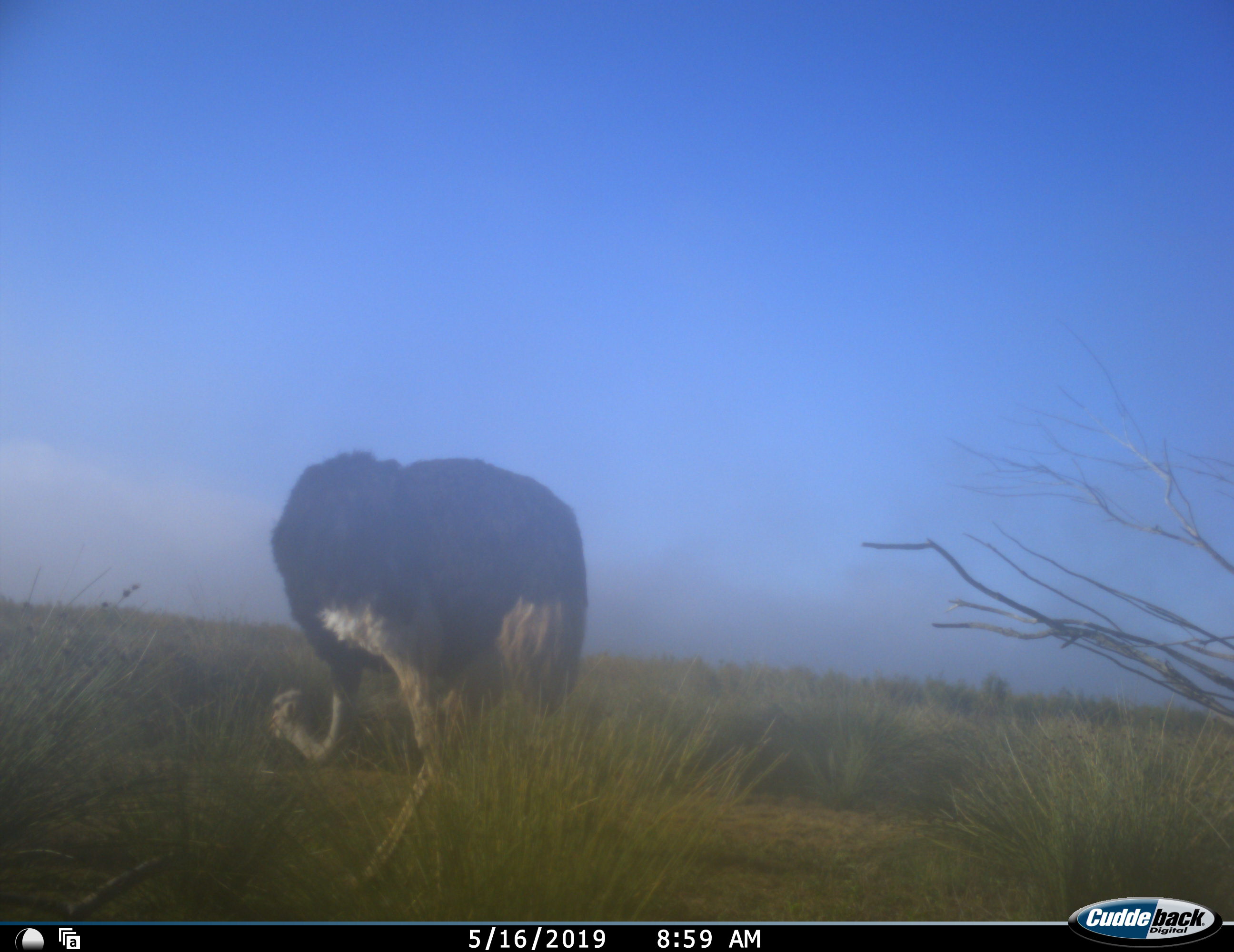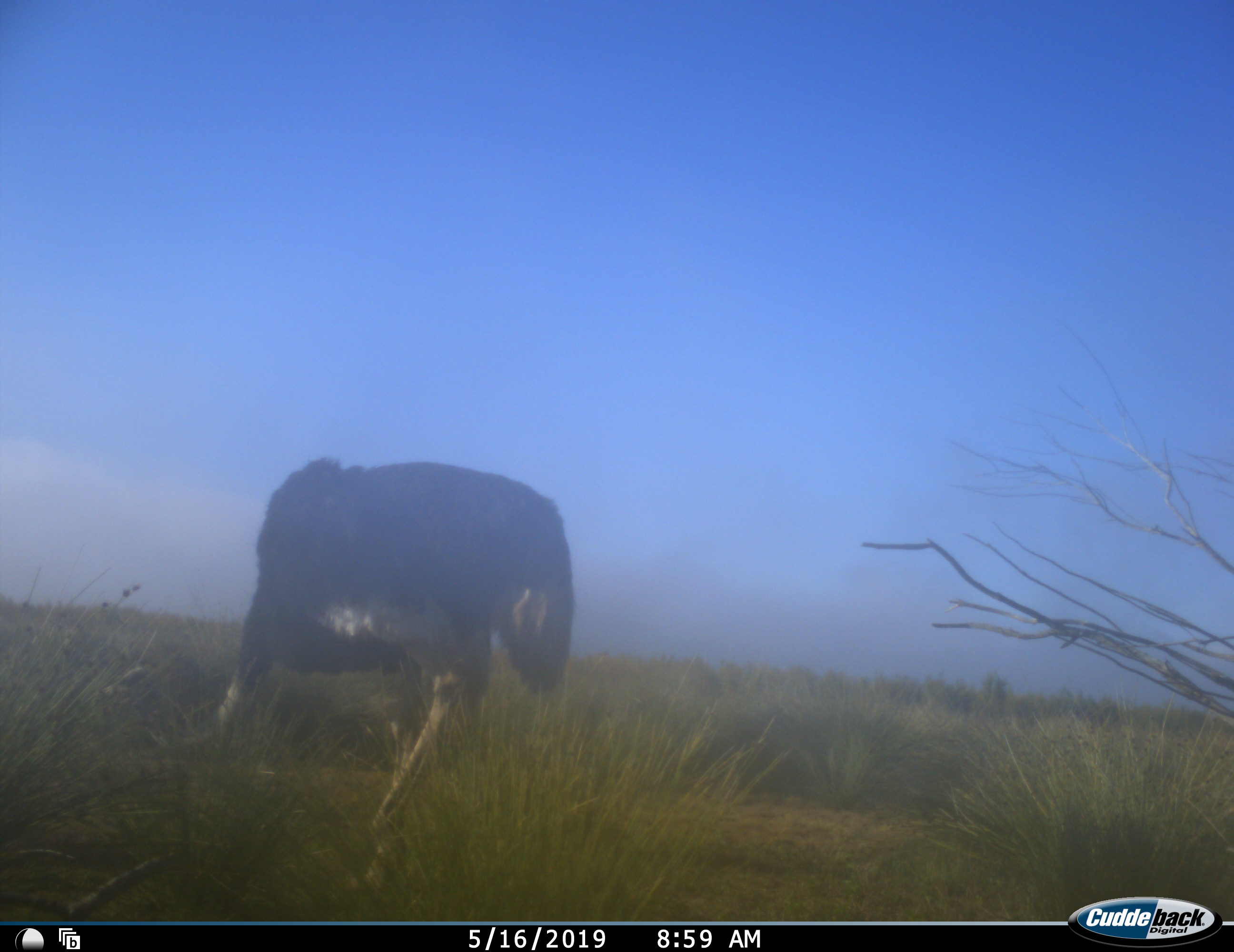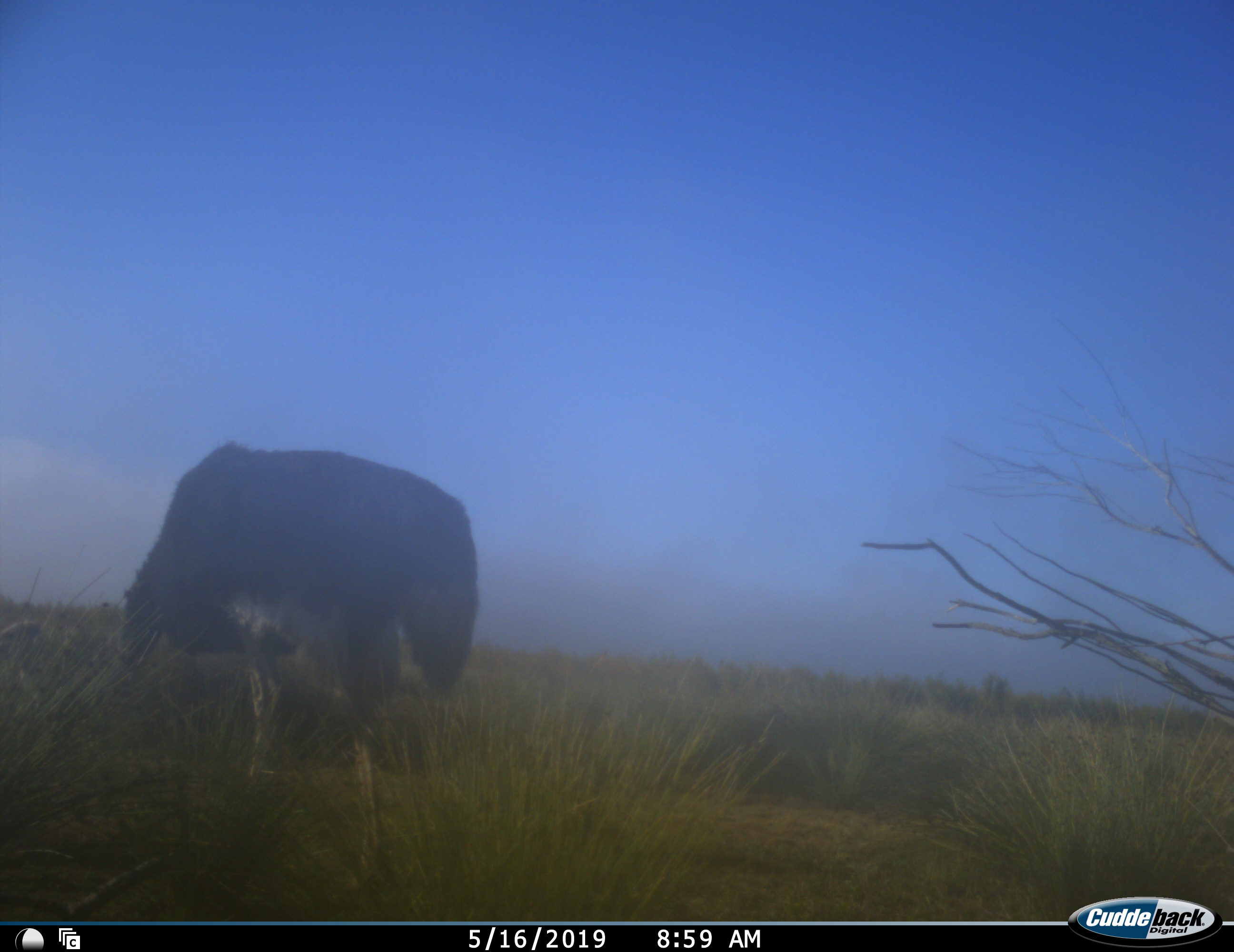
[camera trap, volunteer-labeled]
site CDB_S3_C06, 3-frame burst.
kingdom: Animalia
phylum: Chordata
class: Aves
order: Struthioniformes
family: Struthionidae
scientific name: Struthionidae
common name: ostrich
Ostrich (Struthionidae), count 1. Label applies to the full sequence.